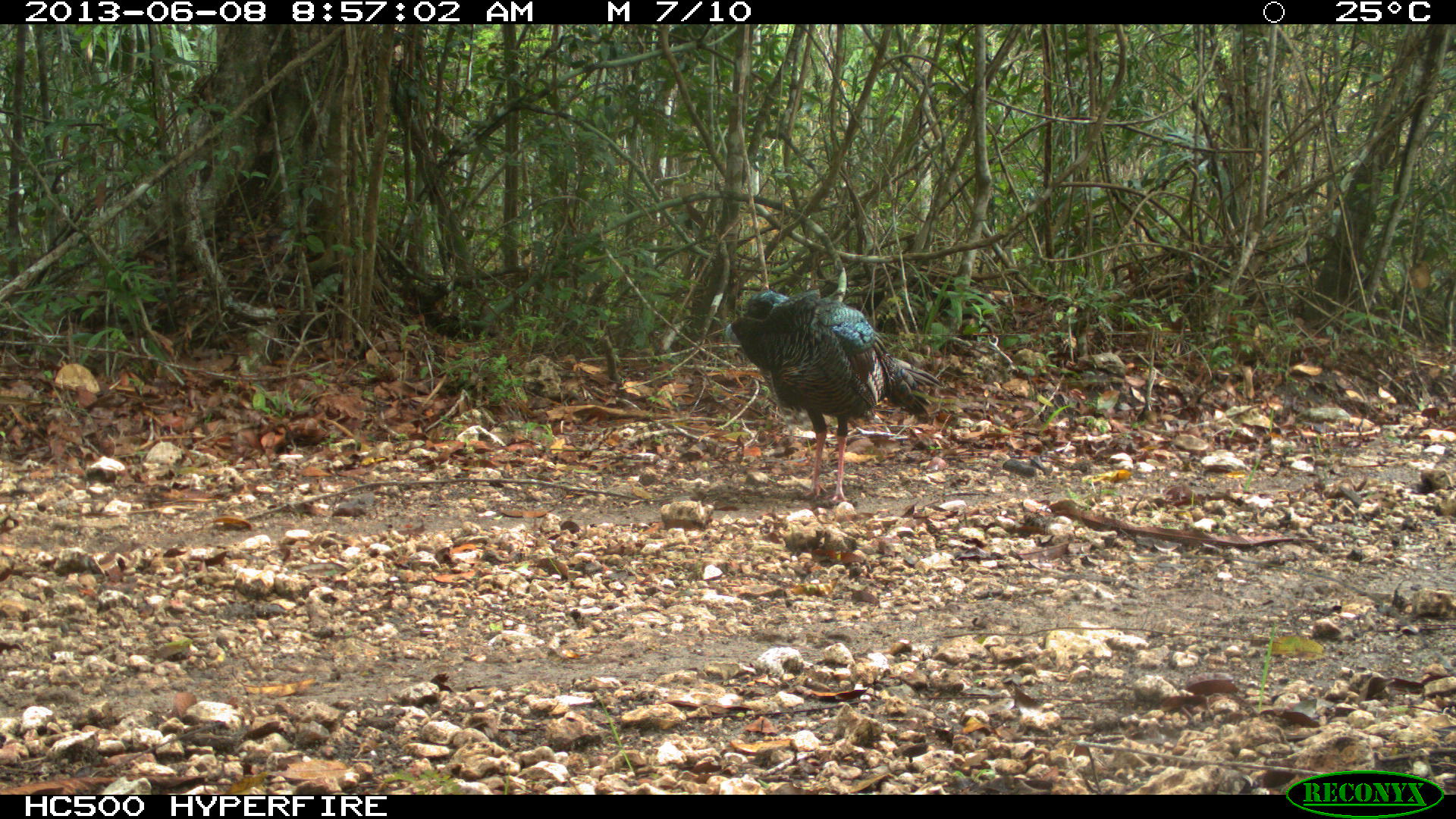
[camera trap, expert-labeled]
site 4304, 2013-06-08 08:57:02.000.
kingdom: Animalia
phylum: Chordata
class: Aves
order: Galliformes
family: Phasianidae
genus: Meleagris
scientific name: Meleagris ocellata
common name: ocellated turkey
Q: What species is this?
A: Meleagris ocellata (ocellated turkey).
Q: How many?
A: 2.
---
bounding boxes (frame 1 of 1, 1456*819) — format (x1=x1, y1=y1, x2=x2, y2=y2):
meleagris ocellata: (x1=721, y1=286, x2=946, y2=507)